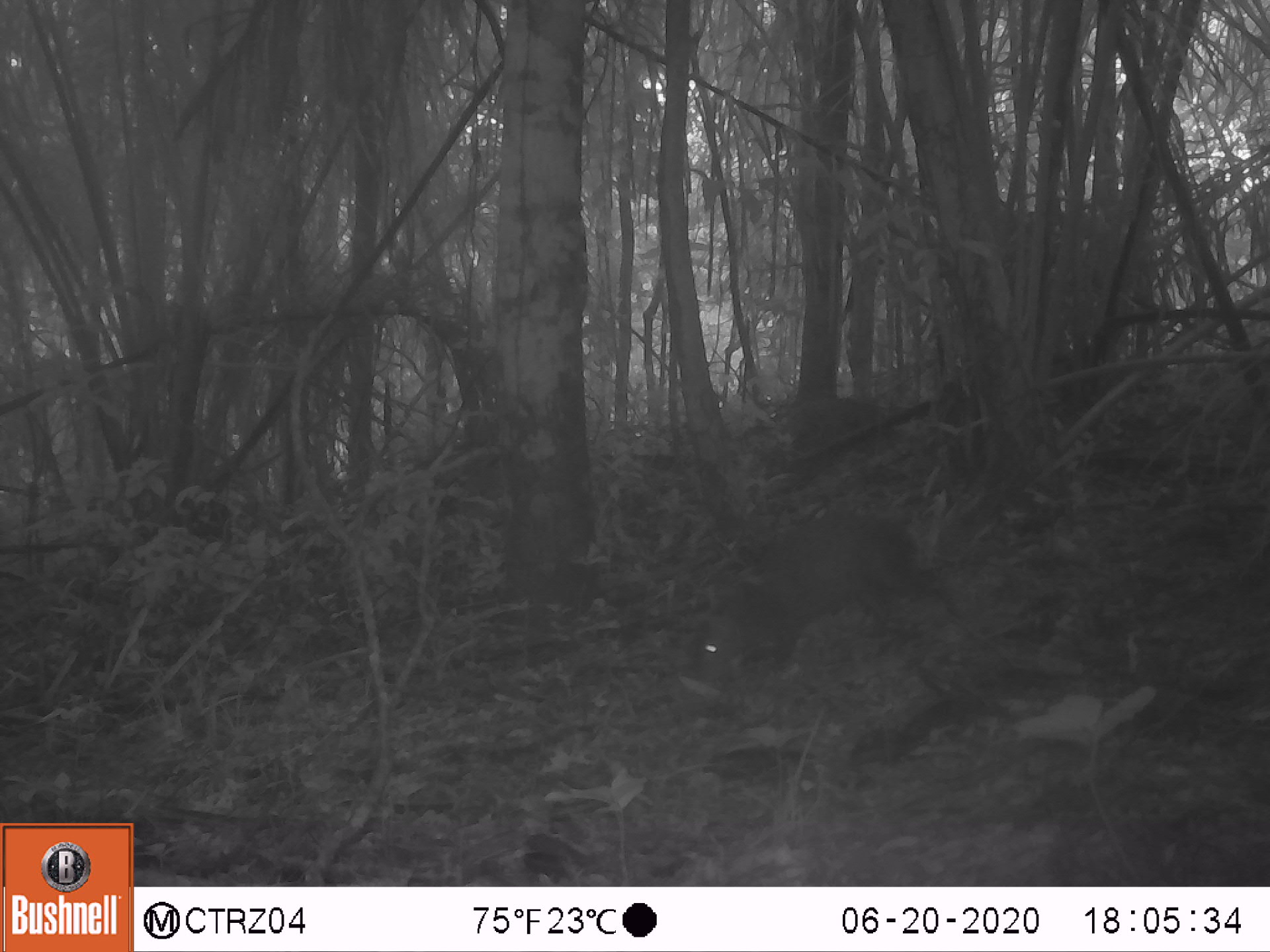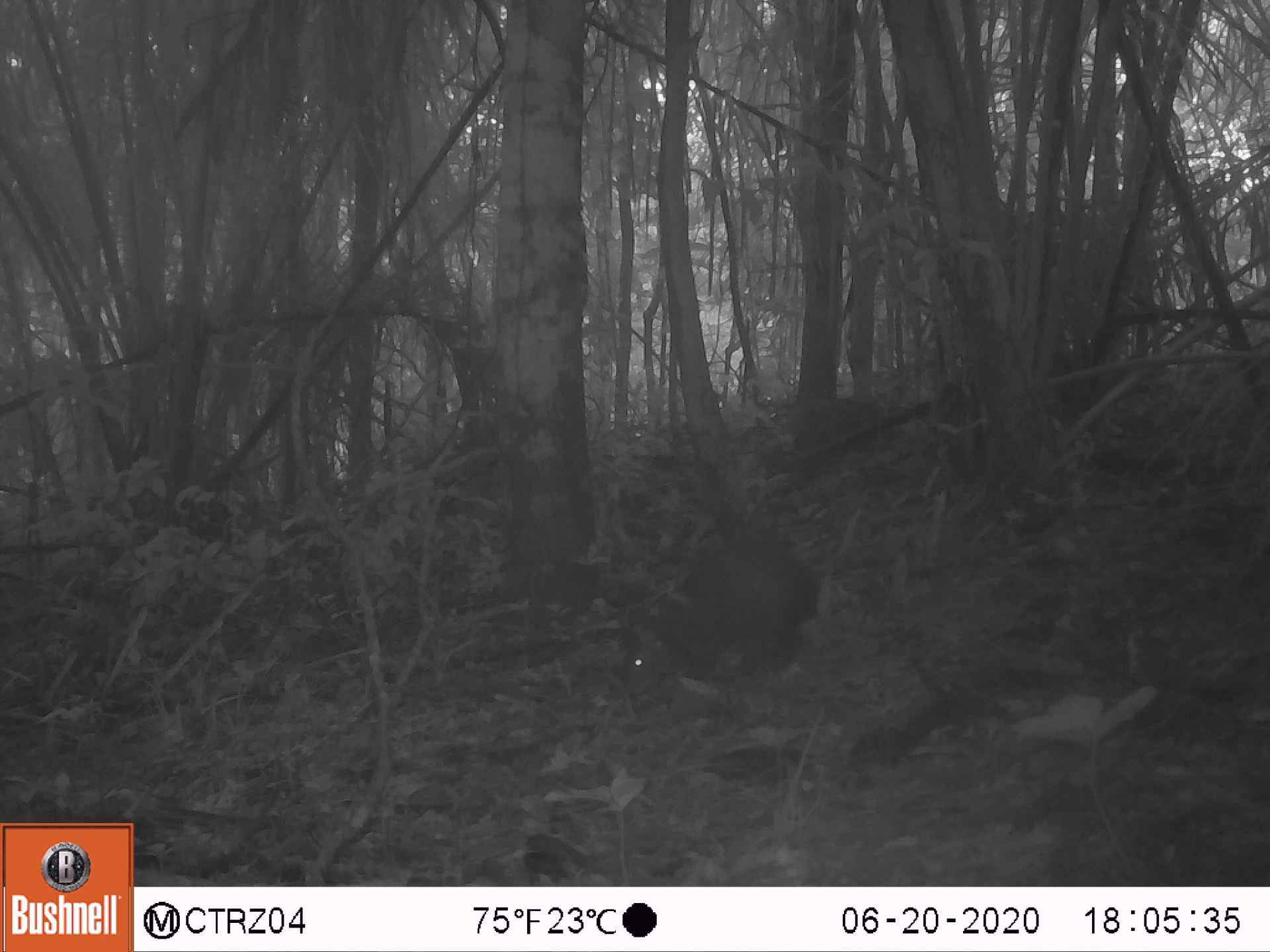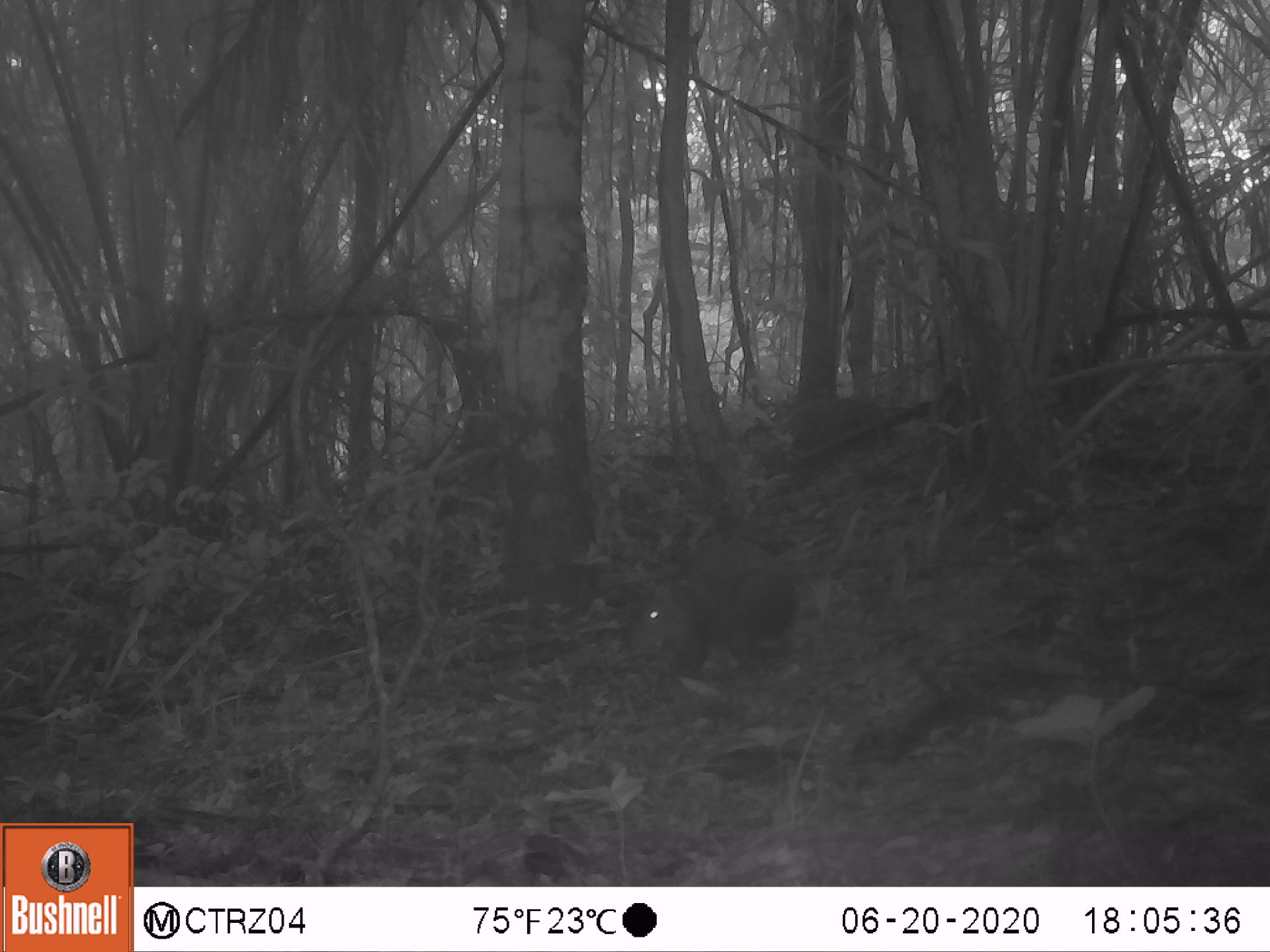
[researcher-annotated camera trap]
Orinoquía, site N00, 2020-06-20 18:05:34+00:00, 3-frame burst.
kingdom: Animalia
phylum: Chordata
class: Mammalia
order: Rodentia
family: Dasyproctidae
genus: Dasyprocta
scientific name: Dasyprocta fuliginosa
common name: black agouti